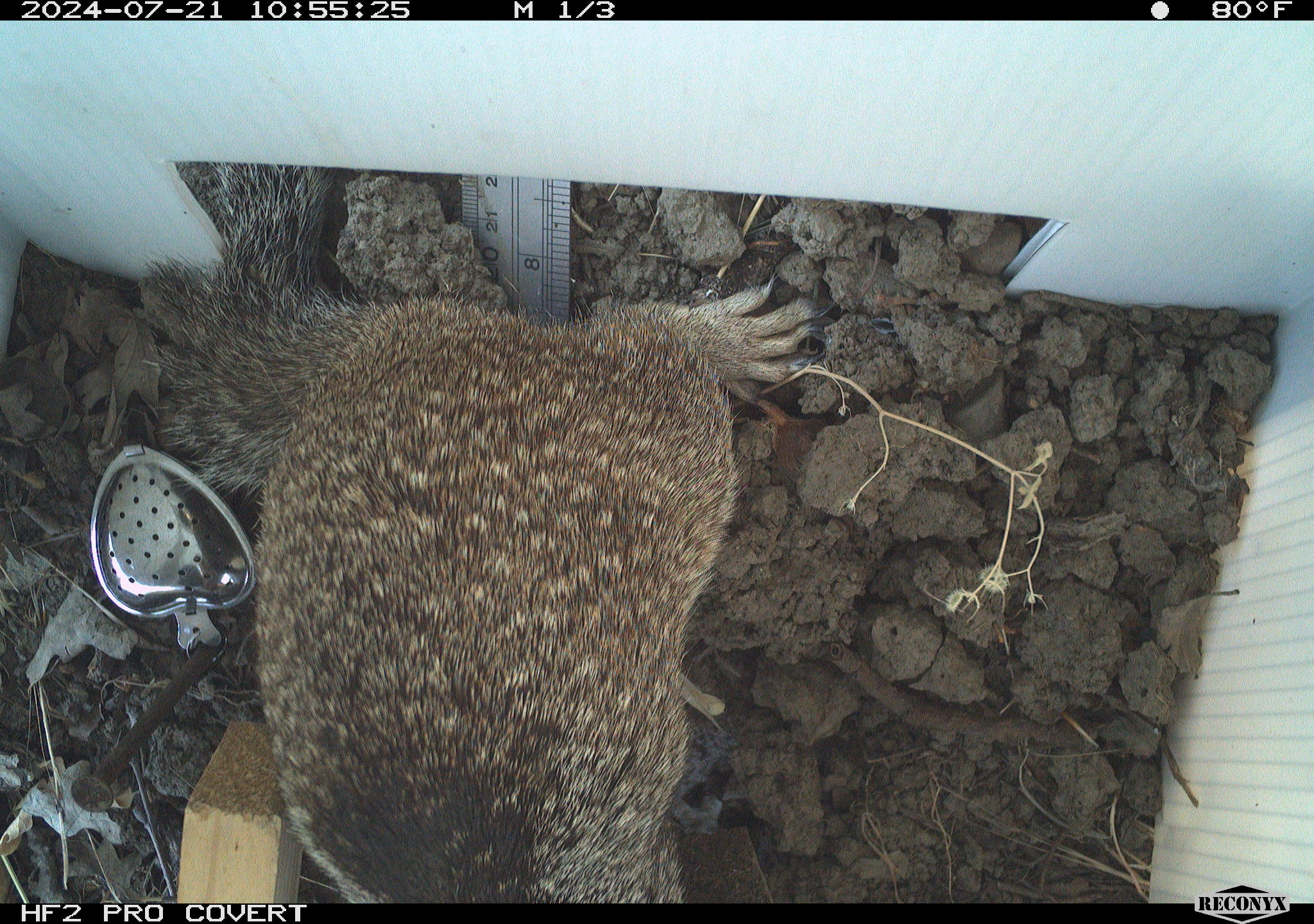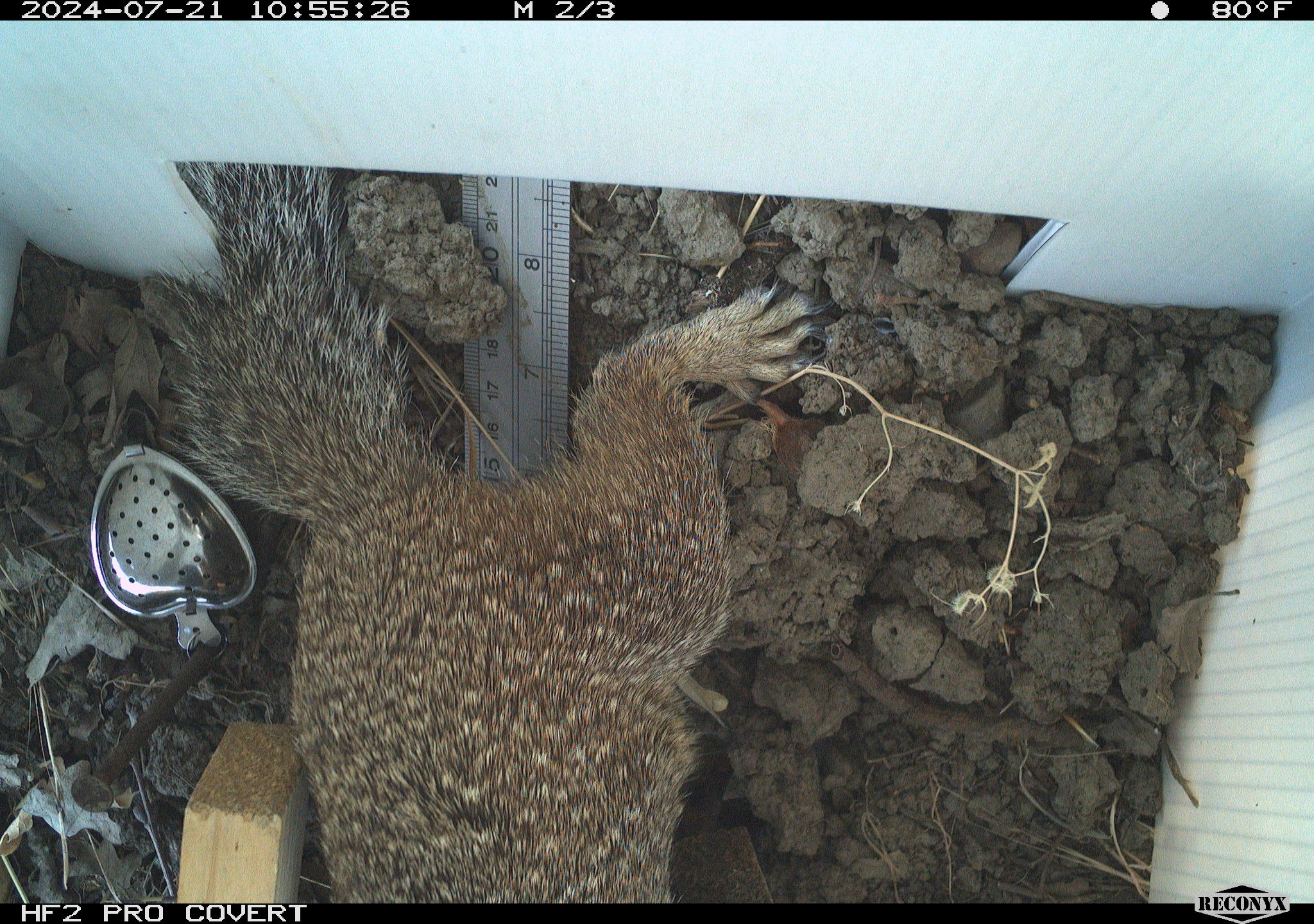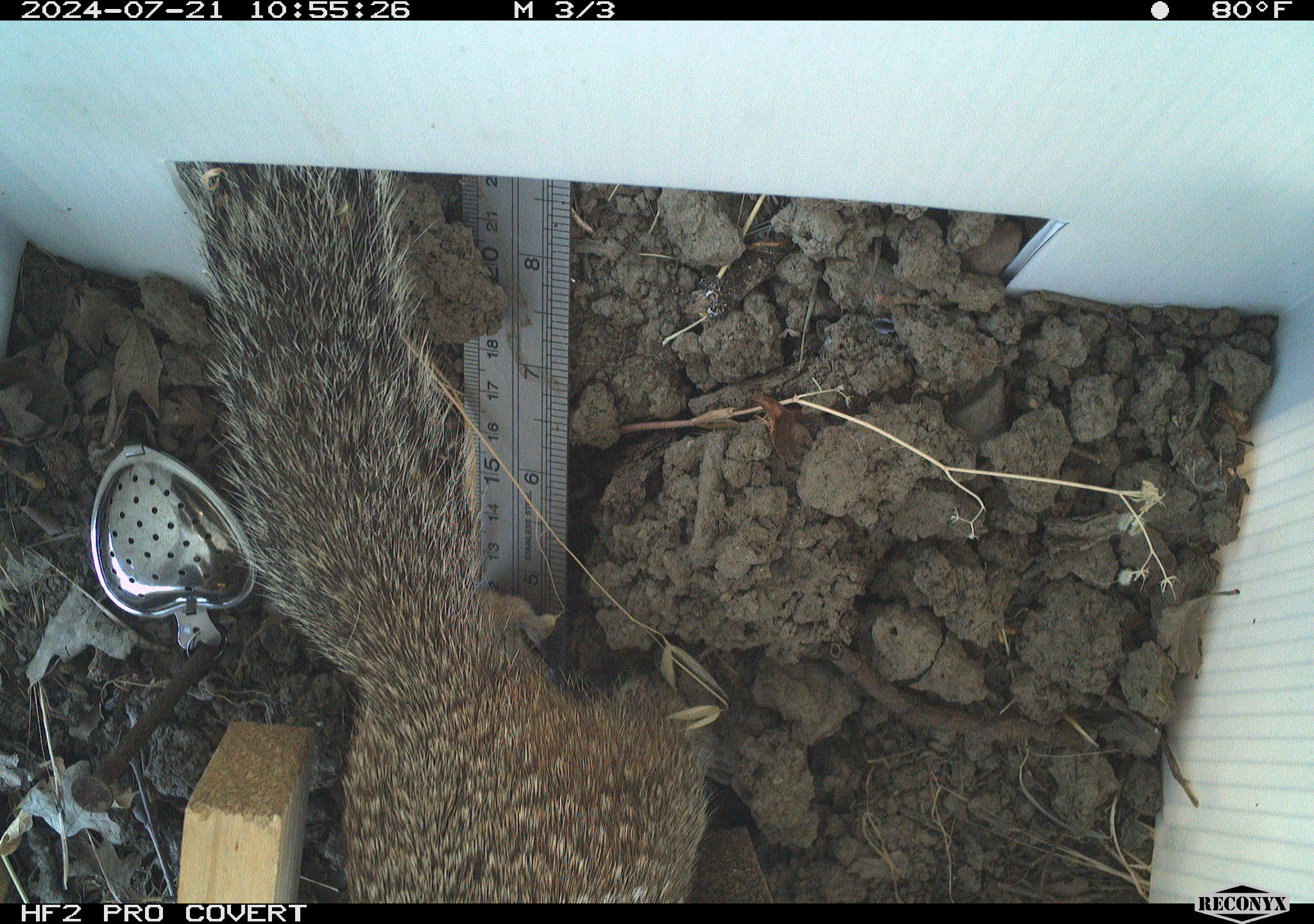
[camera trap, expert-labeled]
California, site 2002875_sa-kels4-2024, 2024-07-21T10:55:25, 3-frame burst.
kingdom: Animalia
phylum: Chordata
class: Mammalia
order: Rodentia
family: Sciuridae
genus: Otospermophilus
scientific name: Otospermophilus beecheyi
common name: california ground squirrel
California ground squirrel (Otospermophilus beecheyi).